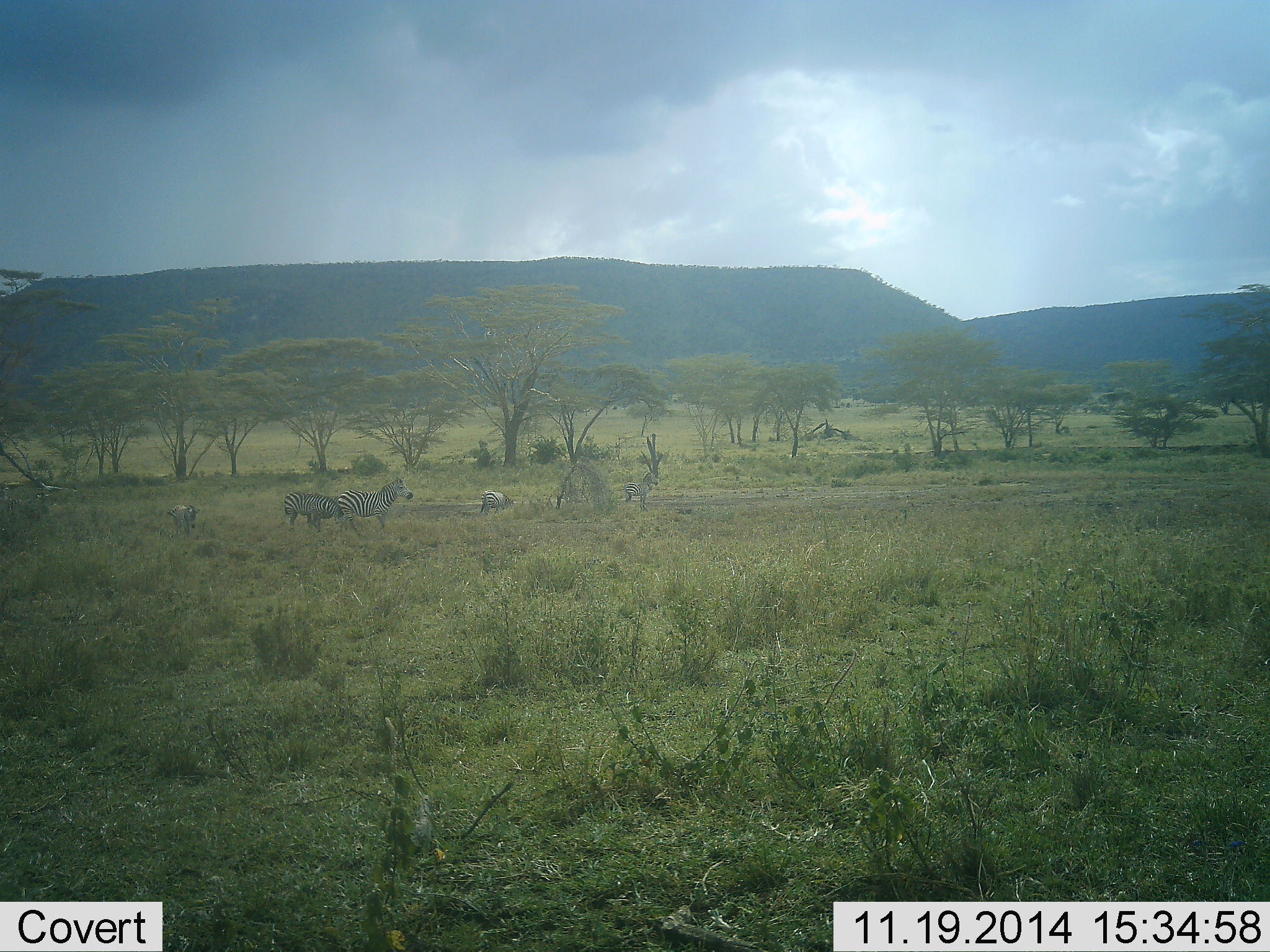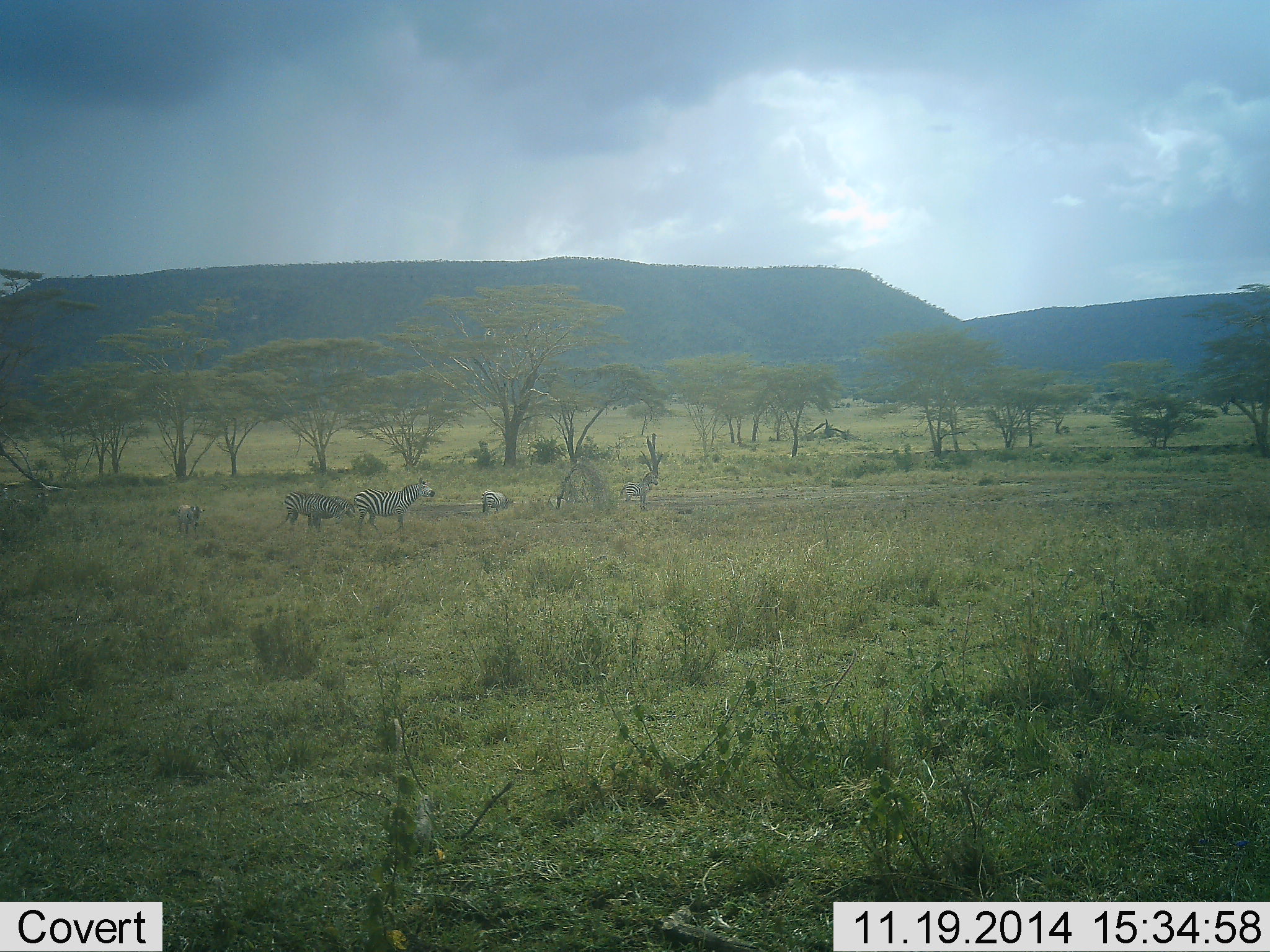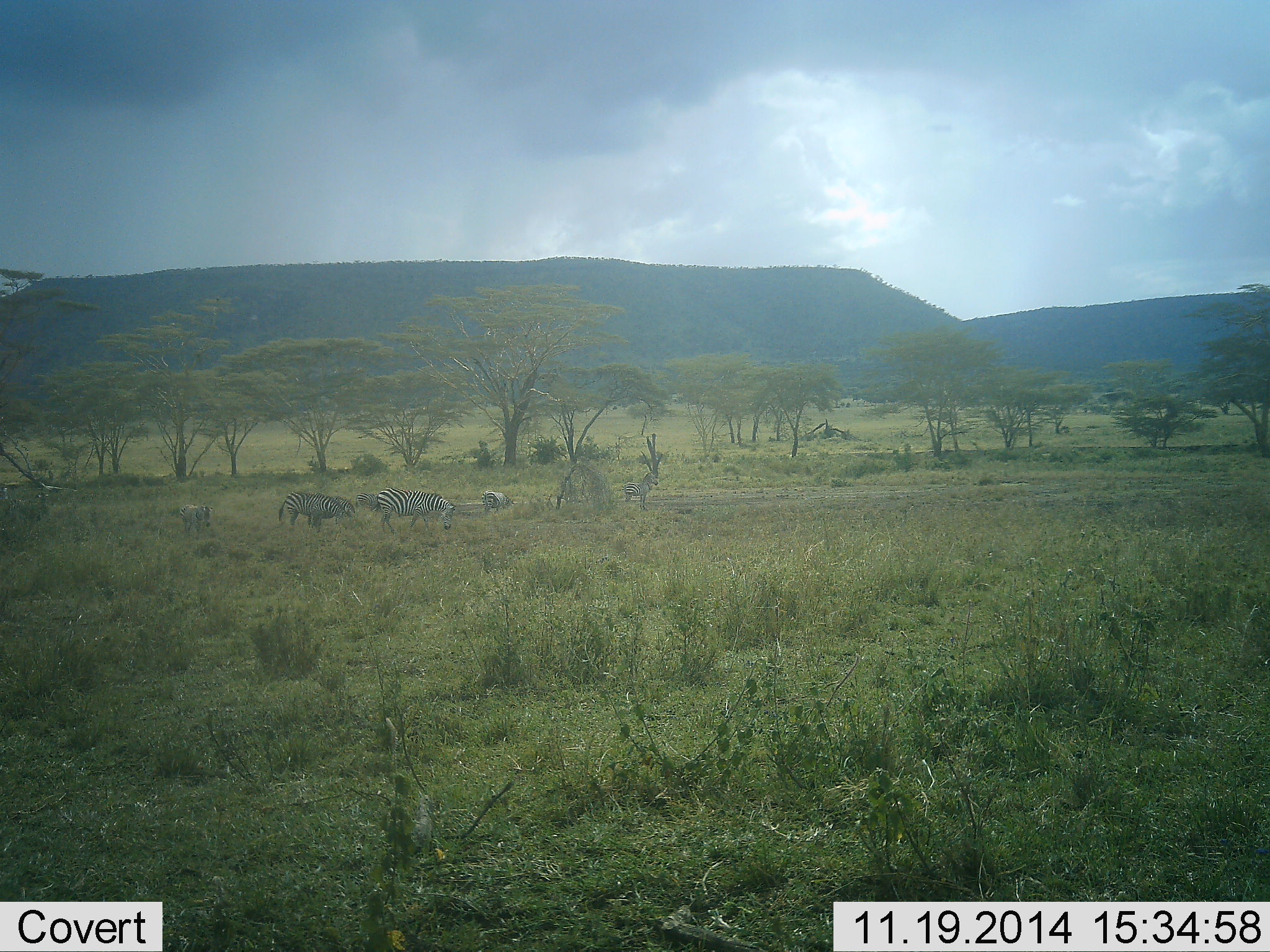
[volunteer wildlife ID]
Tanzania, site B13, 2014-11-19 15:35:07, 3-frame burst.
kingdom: Animalia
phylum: Chordata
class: Mammalia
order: Perissodactyla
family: Equidae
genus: Equus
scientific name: Equus quagga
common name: plains zebra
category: zebra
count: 5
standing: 70%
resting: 0%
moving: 80%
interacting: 10%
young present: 30%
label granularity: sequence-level